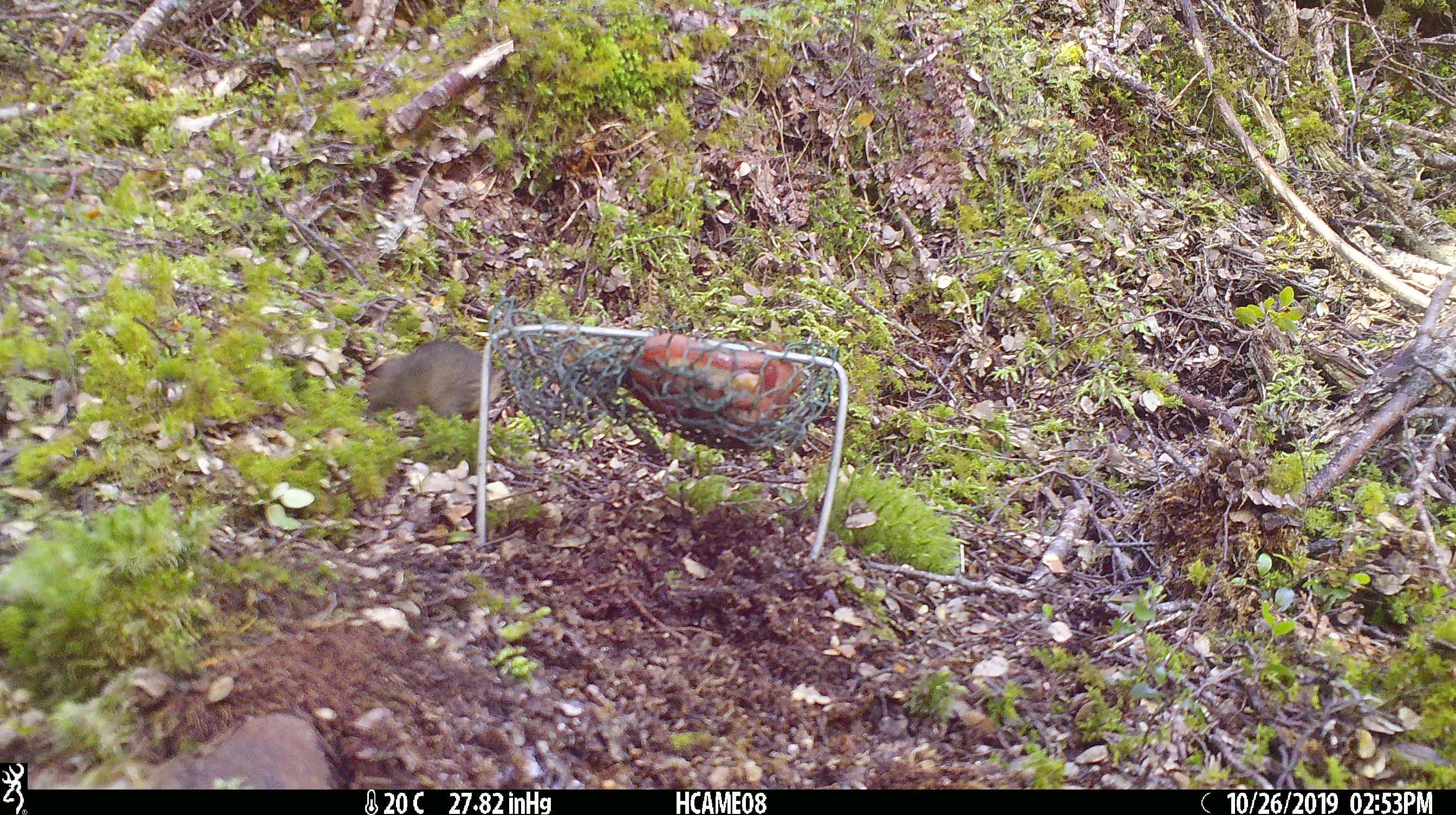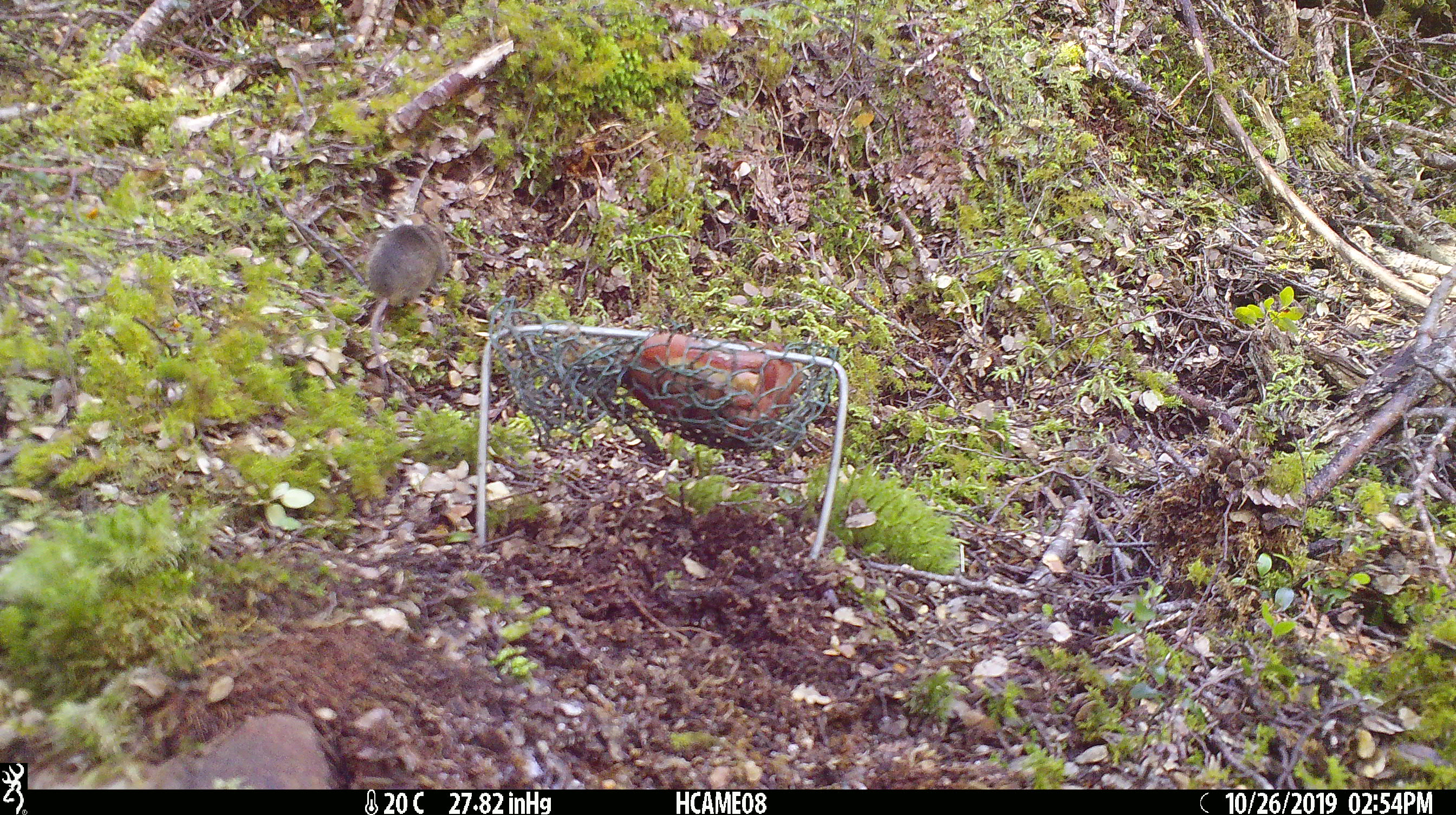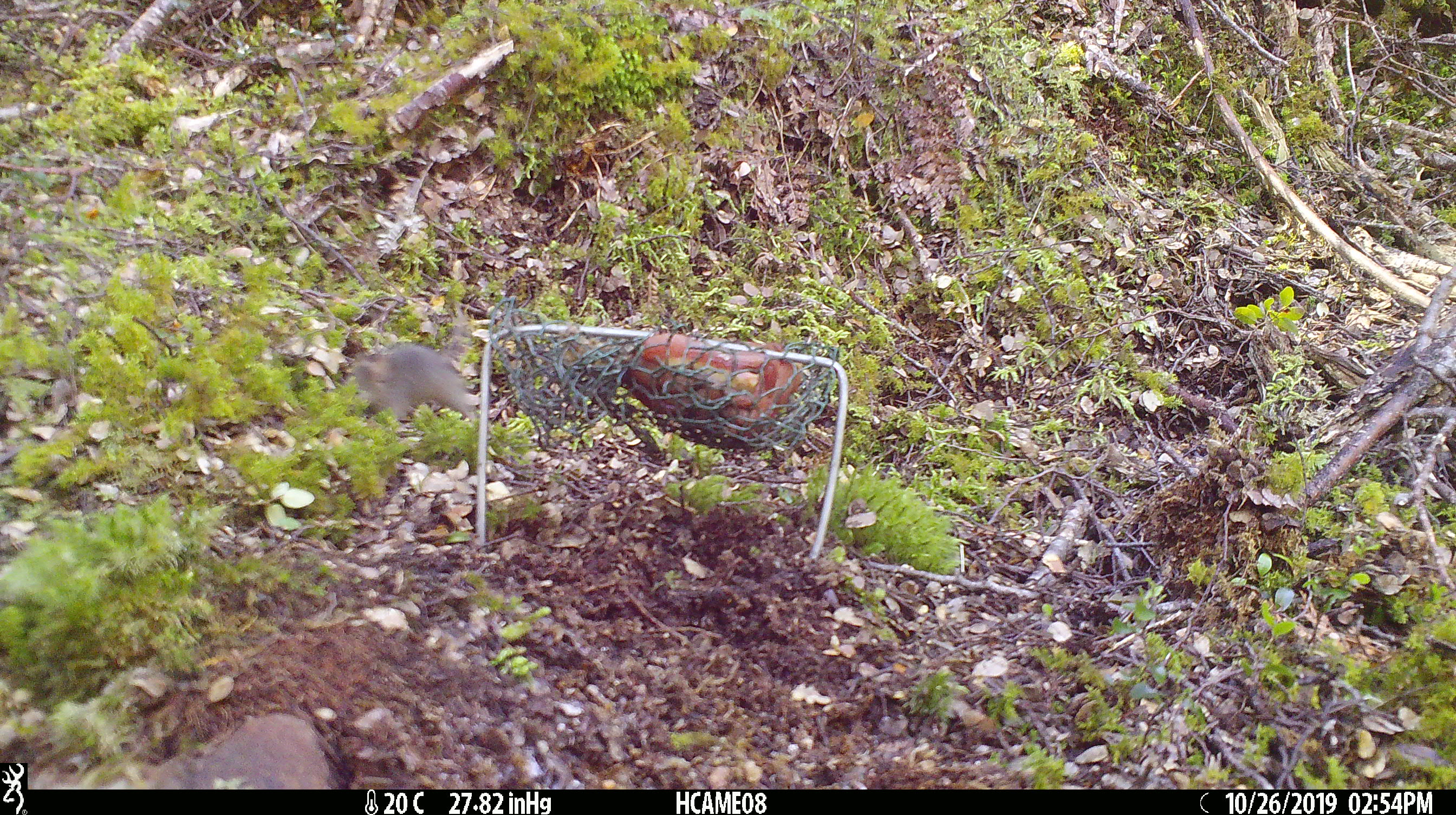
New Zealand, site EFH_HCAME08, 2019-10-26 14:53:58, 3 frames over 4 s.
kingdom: Animalia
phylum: Chordata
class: Mammalia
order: Rodentia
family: Muridae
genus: Mus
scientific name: Mus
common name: mouse